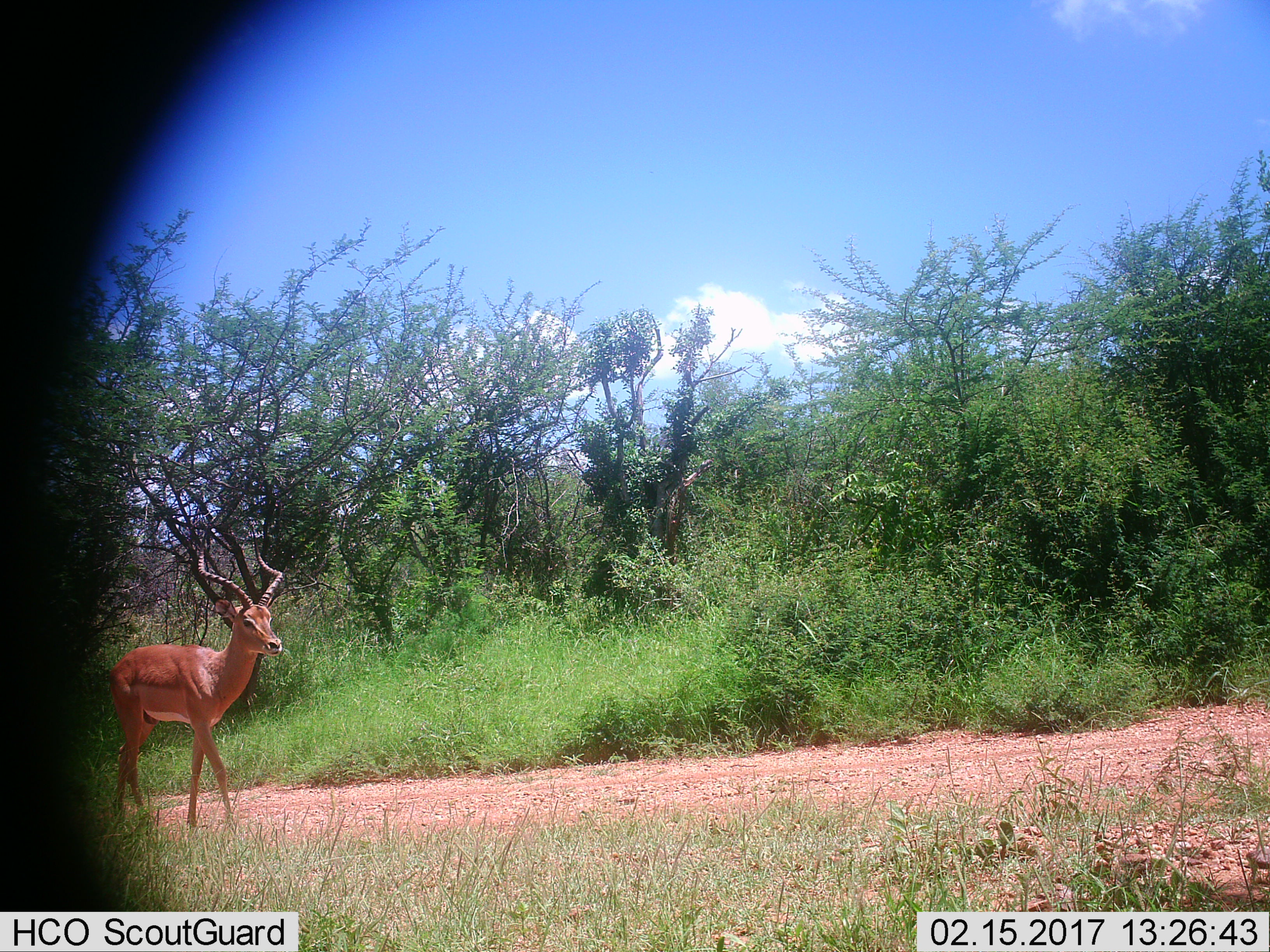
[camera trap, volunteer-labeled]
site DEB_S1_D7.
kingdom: Animalia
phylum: Chordata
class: Mammalia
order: Artiodactyla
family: Bovidae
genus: Aepyceros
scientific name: Aepyceros melampus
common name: impala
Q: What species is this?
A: Impala (Aepyceros melampus).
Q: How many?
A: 1.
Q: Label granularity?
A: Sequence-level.